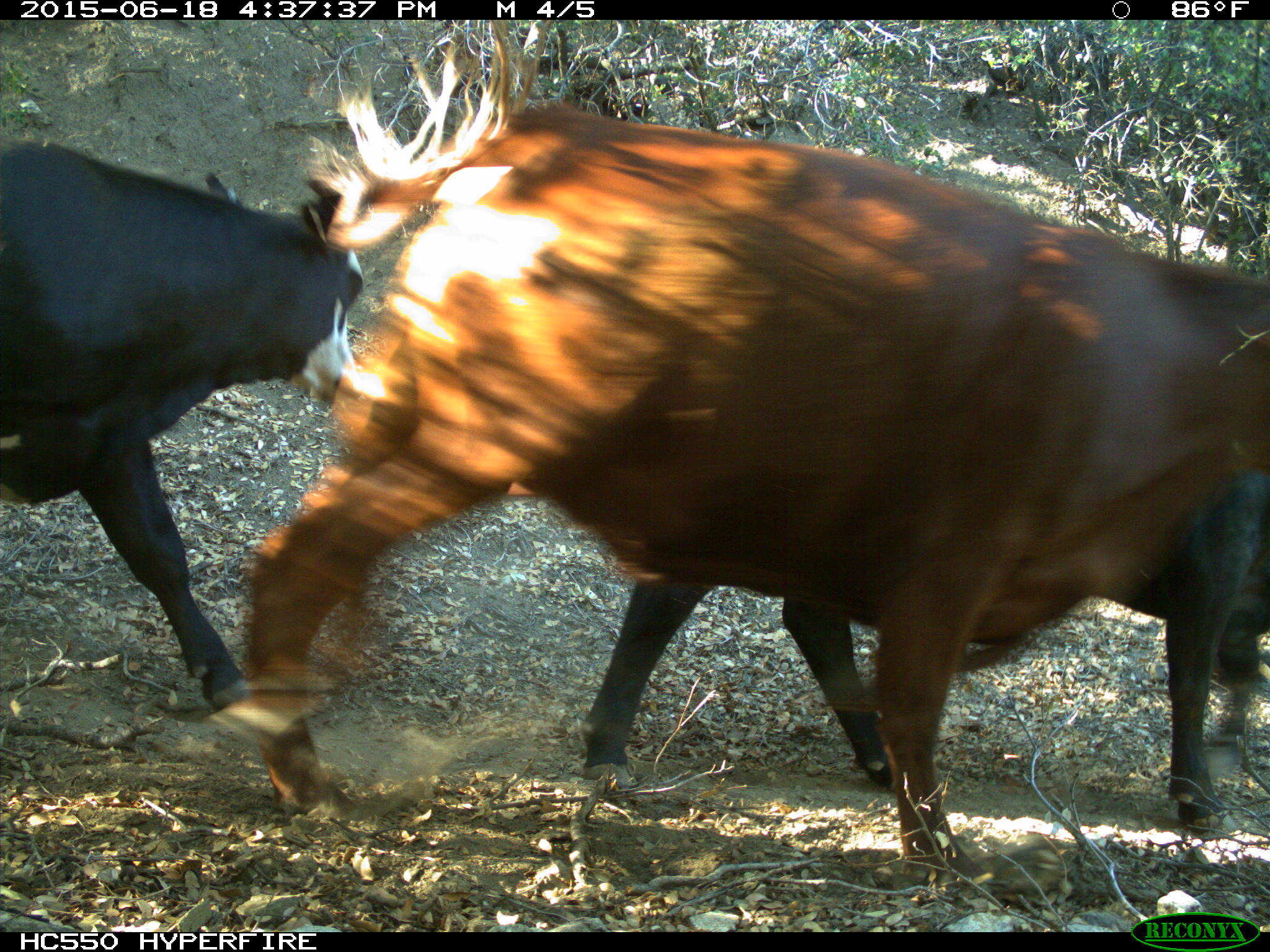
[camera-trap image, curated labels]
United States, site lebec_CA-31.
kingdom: Animalia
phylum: Chordata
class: Mammalia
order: Artiodactyla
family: Bovidae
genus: Bos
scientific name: Bos taurus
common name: domestic cow